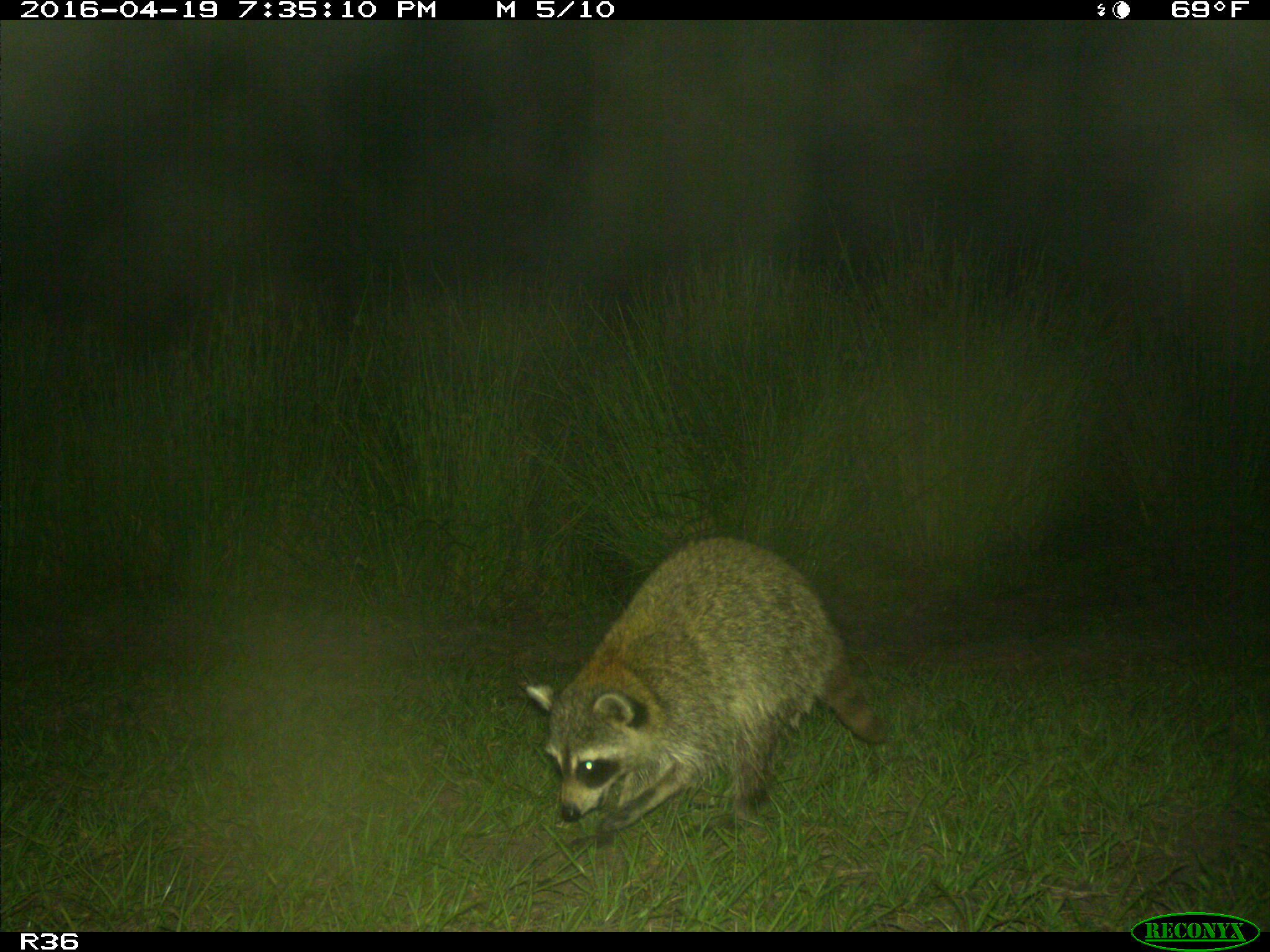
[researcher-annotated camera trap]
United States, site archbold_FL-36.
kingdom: Animalia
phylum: Chordata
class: Mammalia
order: Carnivora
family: Procyonidae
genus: Procyon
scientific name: Procyon lotor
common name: common raccoon